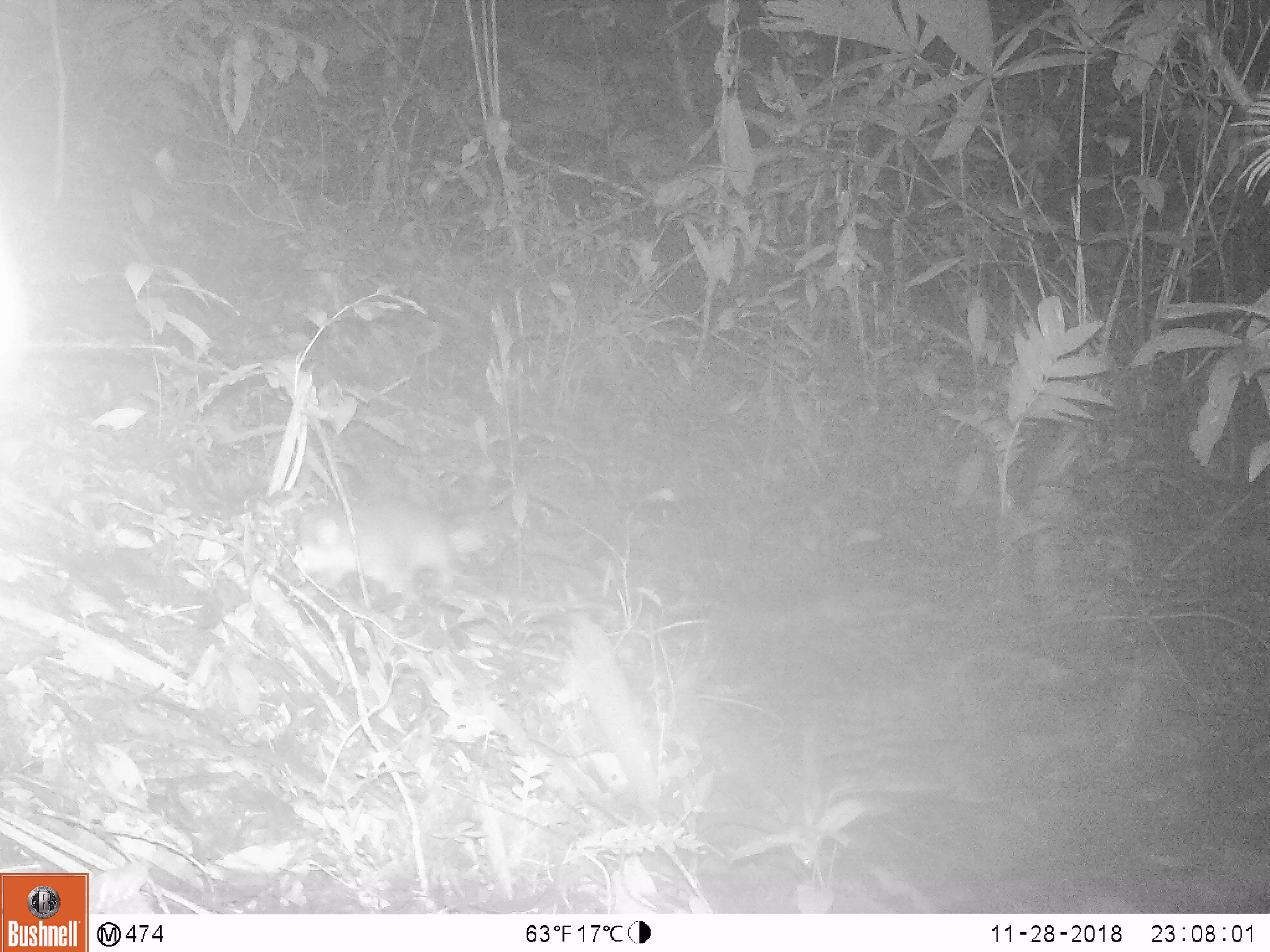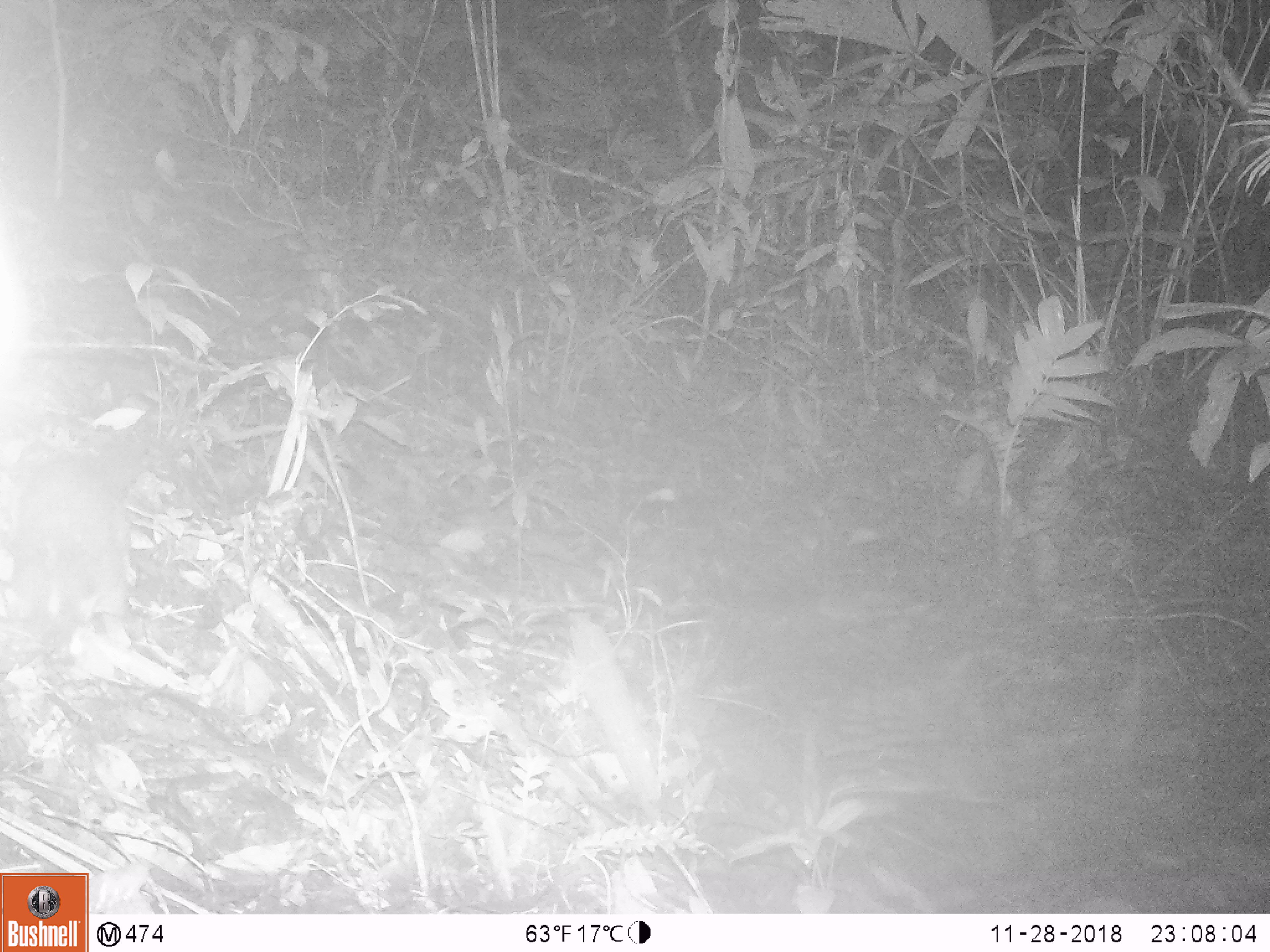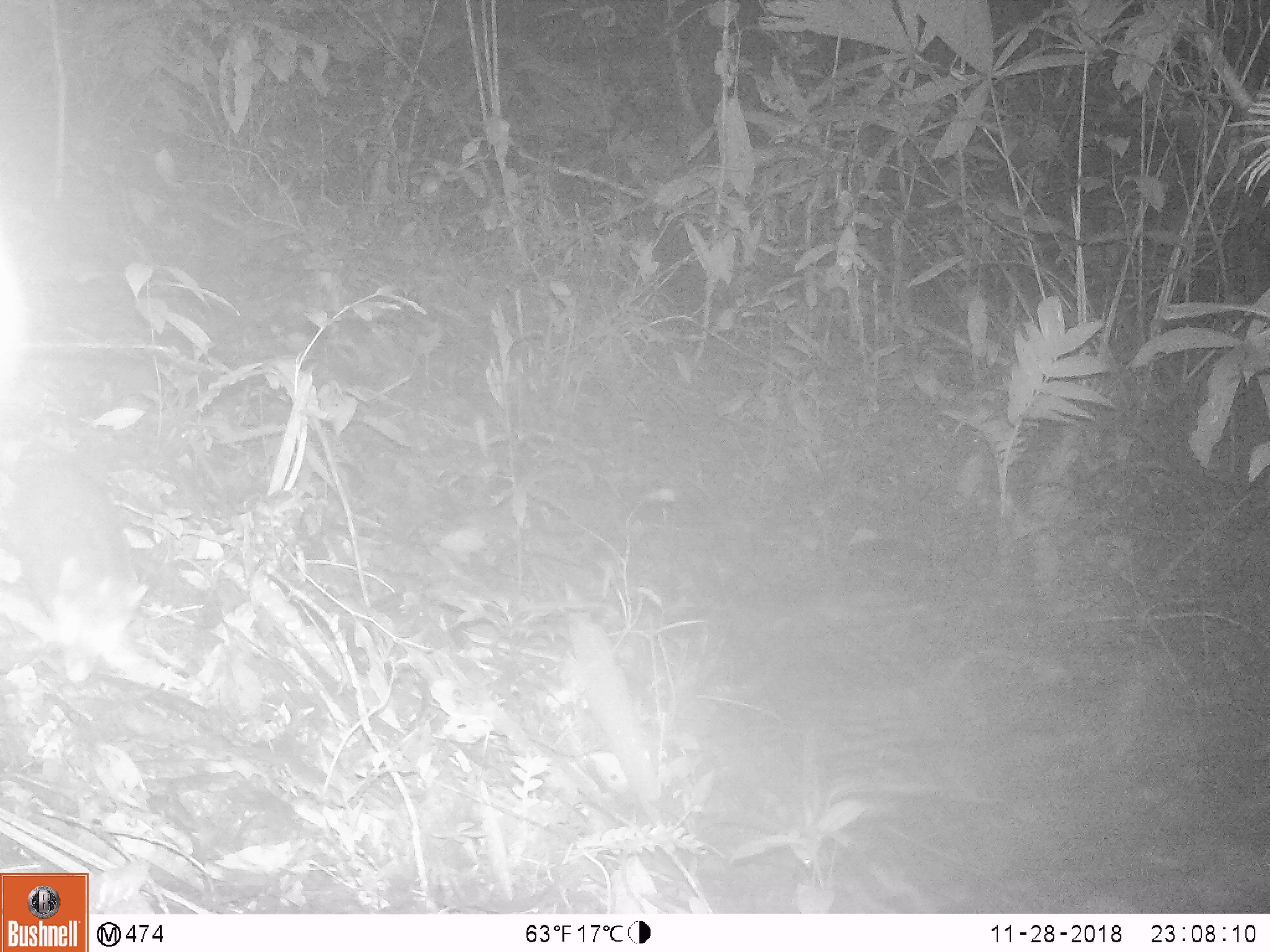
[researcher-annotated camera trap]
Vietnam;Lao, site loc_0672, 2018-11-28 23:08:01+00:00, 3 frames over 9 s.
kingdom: Animalia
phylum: Chordata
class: Mammalia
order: Carnivora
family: Mustelidae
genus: Melogale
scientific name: Melogale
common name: ferret badger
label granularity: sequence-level